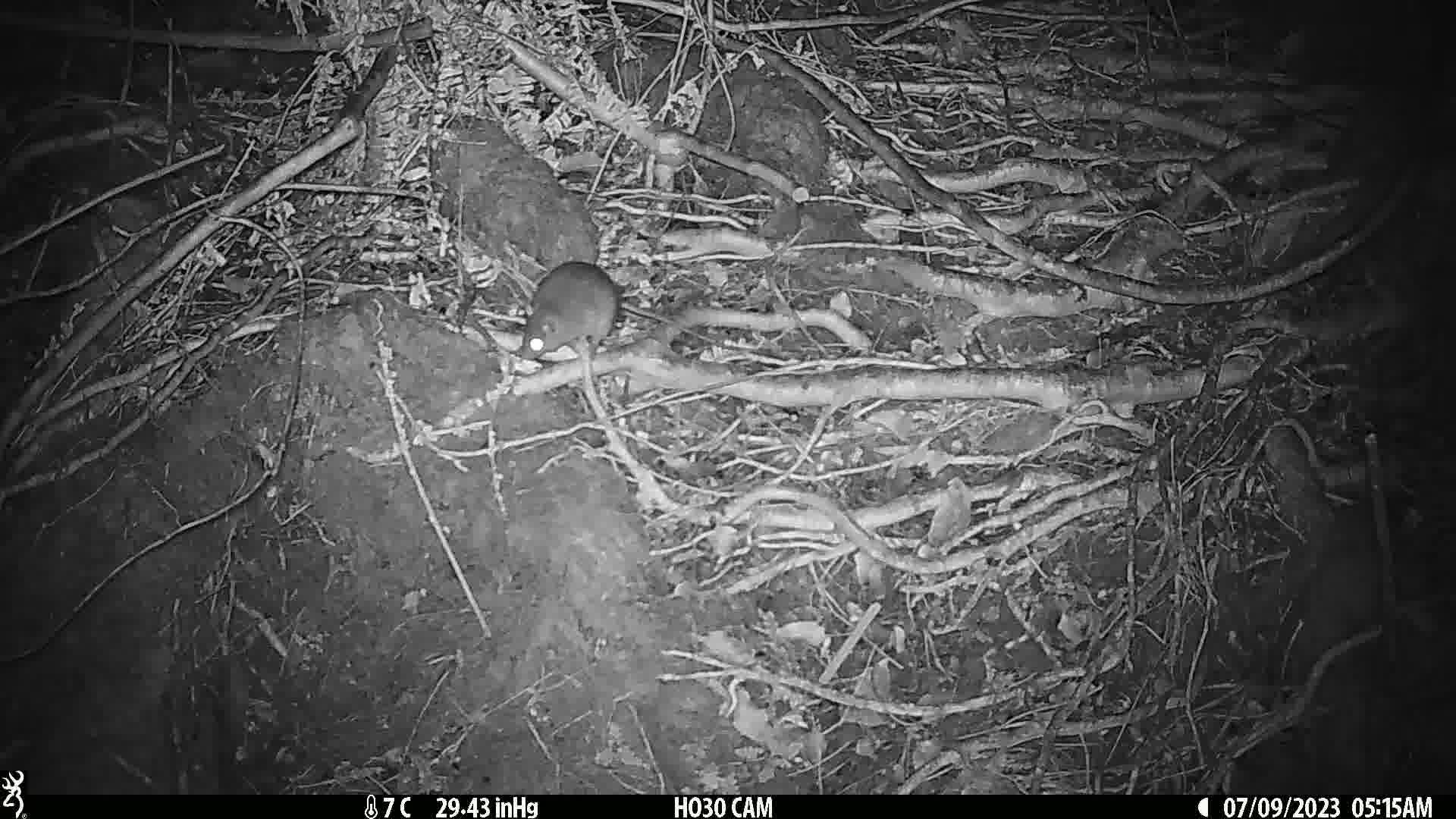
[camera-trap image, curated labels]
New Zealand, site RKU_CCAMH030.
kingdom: Animalia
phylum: Chordata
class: Mammalia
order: Rodentia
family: Muridae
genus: Rattus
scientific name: Rattus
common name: rat